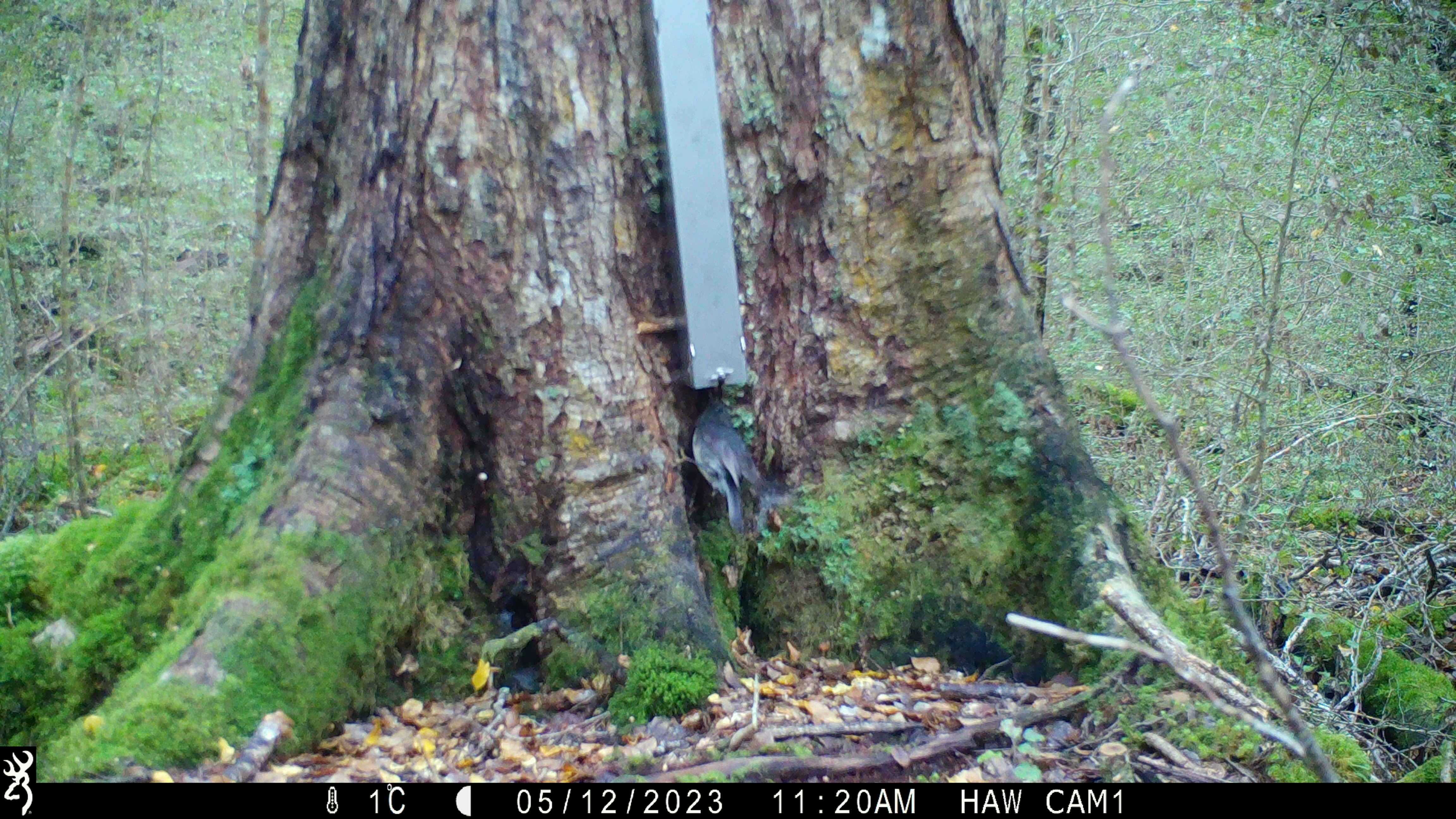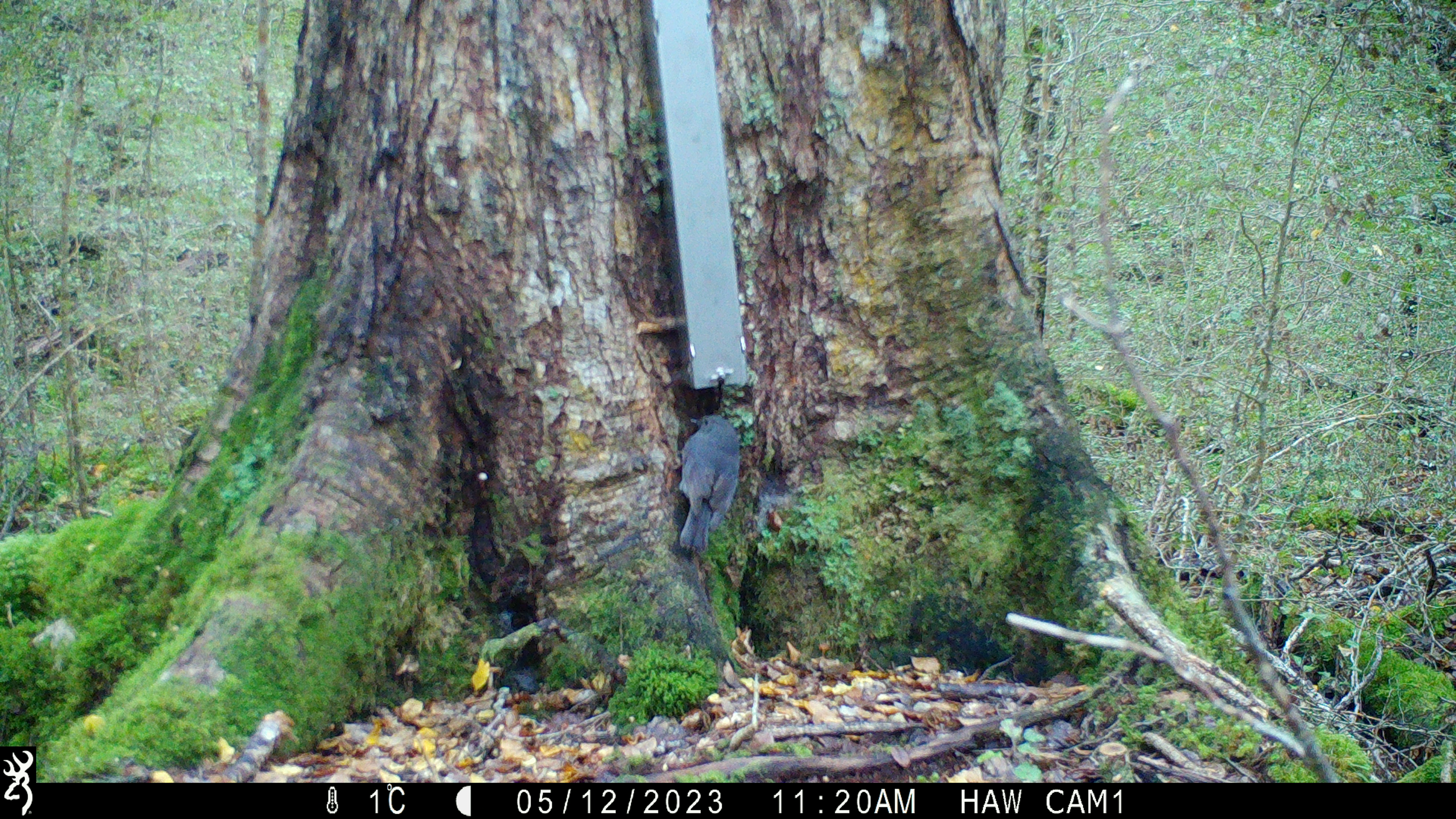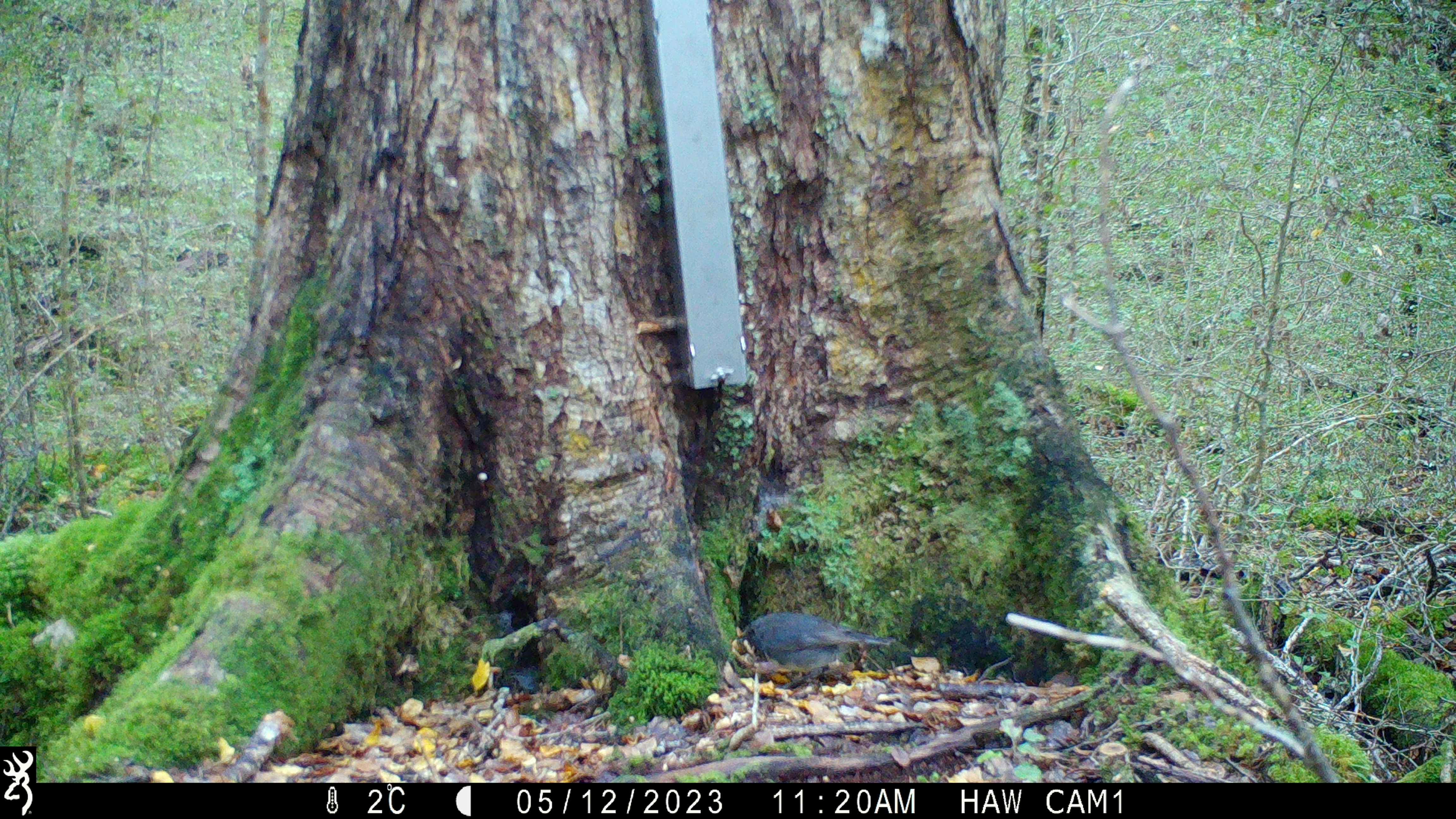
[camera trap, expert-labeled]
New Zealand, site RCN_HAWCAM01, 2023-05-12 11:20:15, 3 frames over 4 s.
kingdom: Animalia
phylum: Chordata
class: Aves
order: Passeriformes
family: Petroicidae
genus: Petroica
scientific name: Petroica australis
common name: new zealand robin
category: robin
Robin (new zealand robin) (Petroica australis).